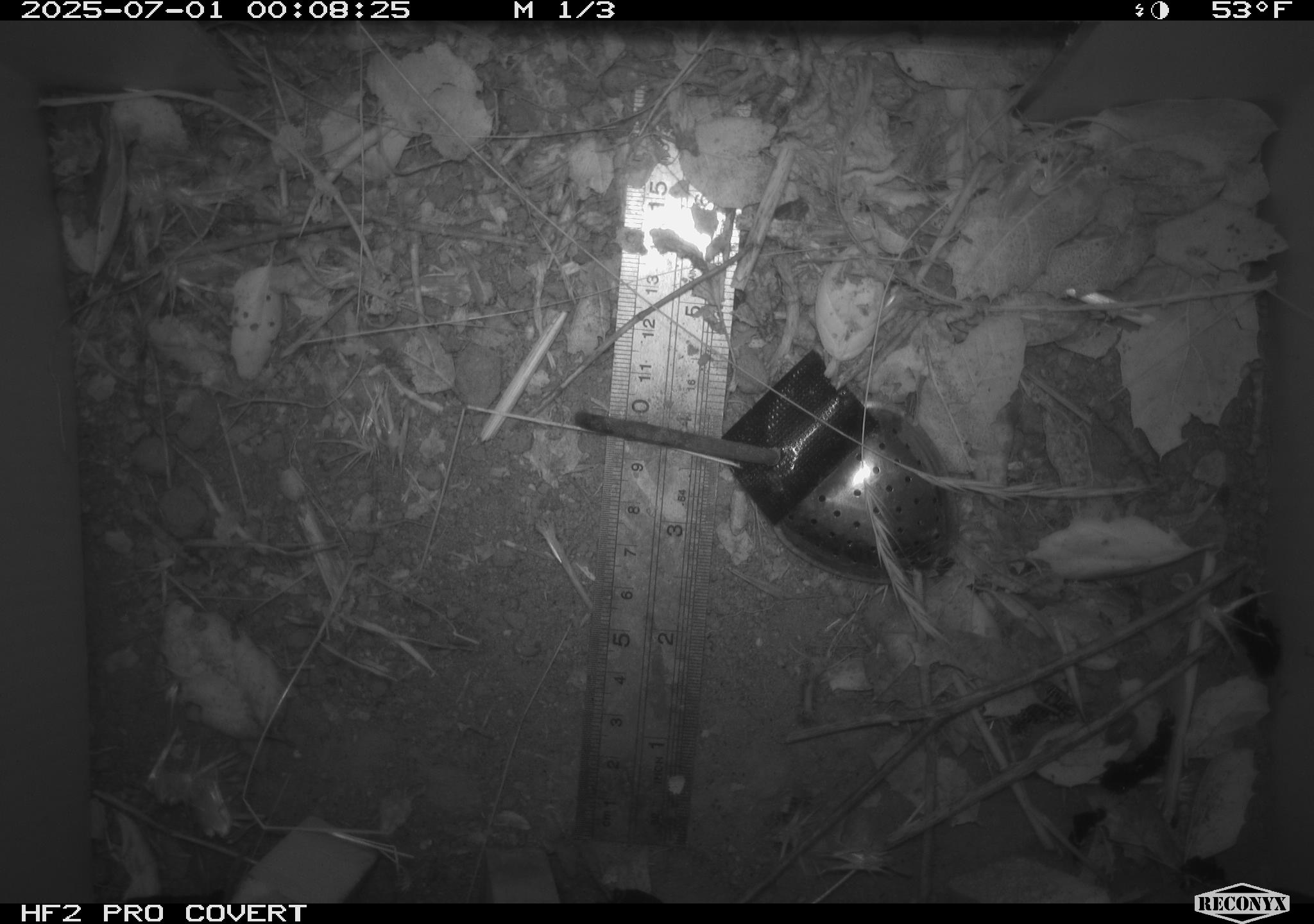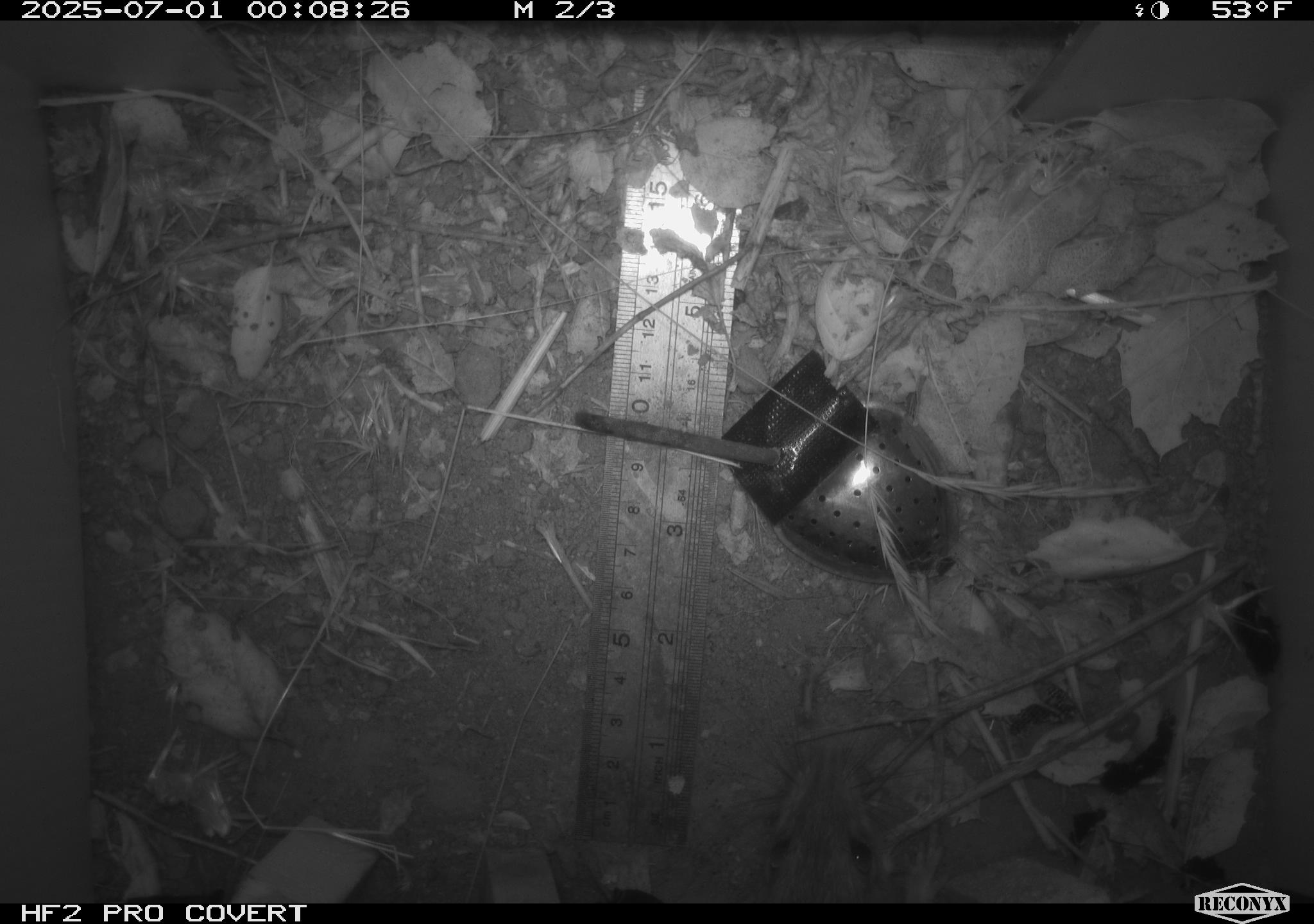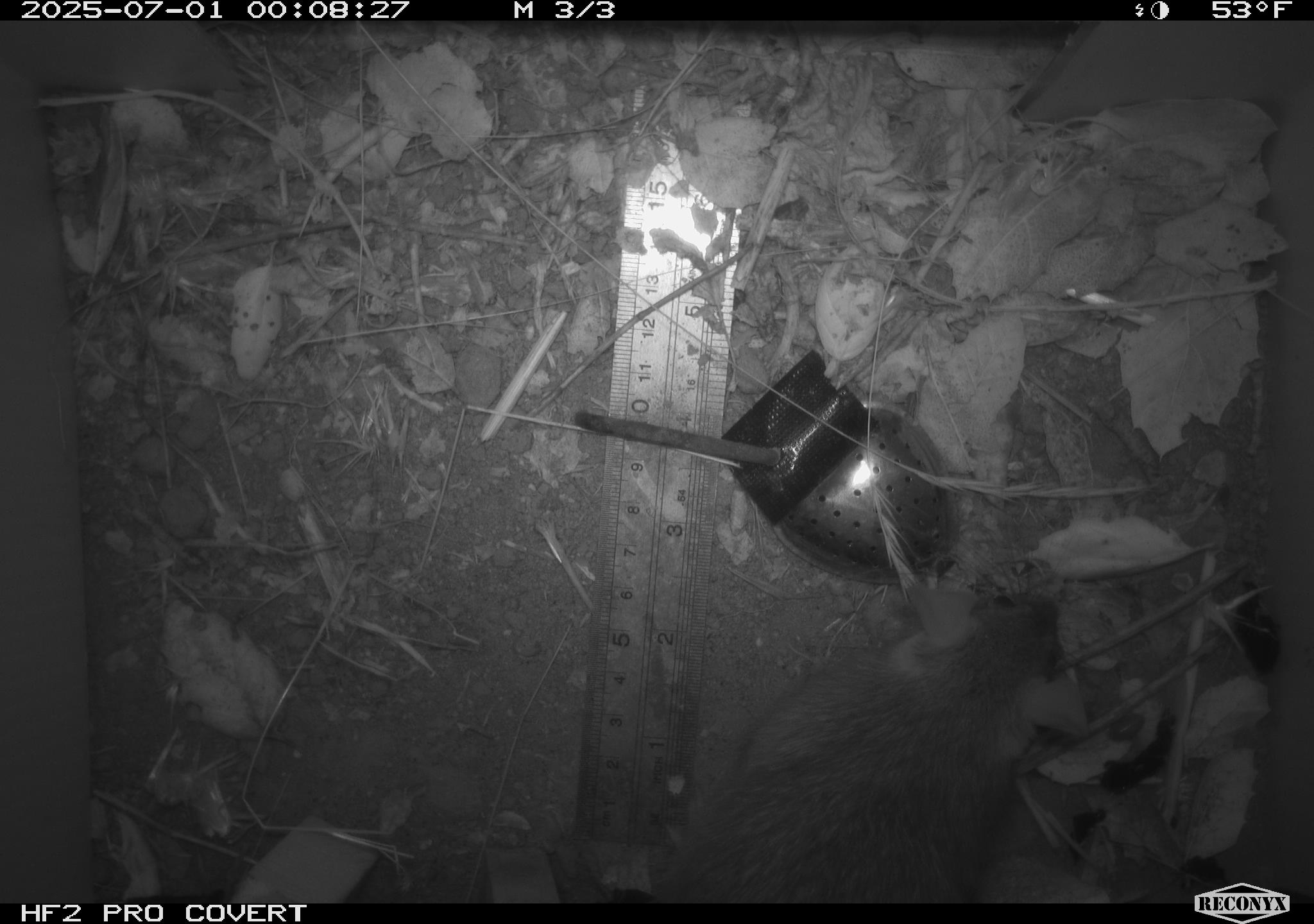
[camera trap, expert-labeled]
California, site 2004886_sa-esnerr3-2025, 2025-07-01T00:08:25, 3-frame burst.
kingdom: Animalia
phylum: Chordata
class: Mammalia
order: Rodentia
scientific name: Rodentia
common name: rodent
Rodent (Rodentia).